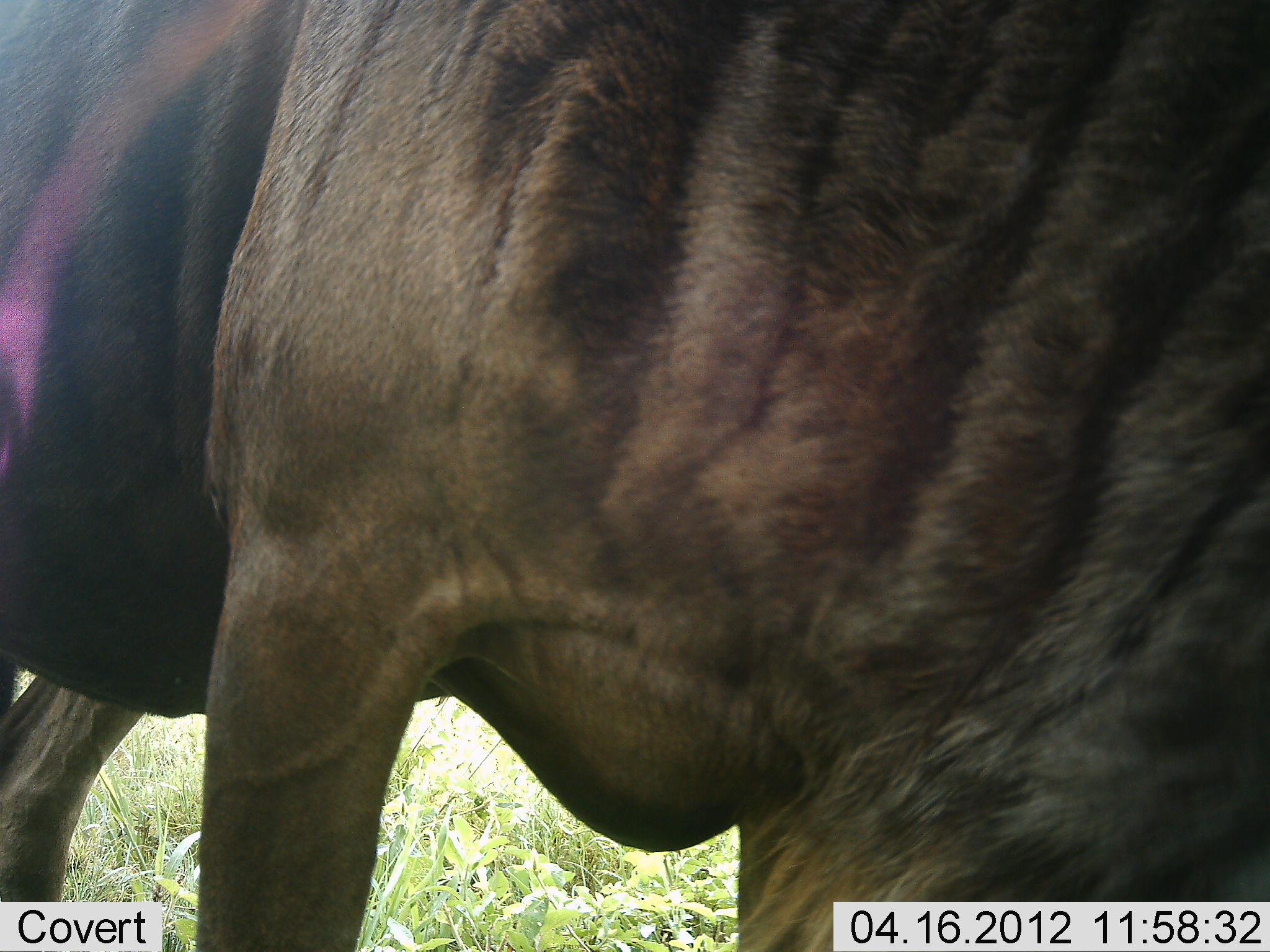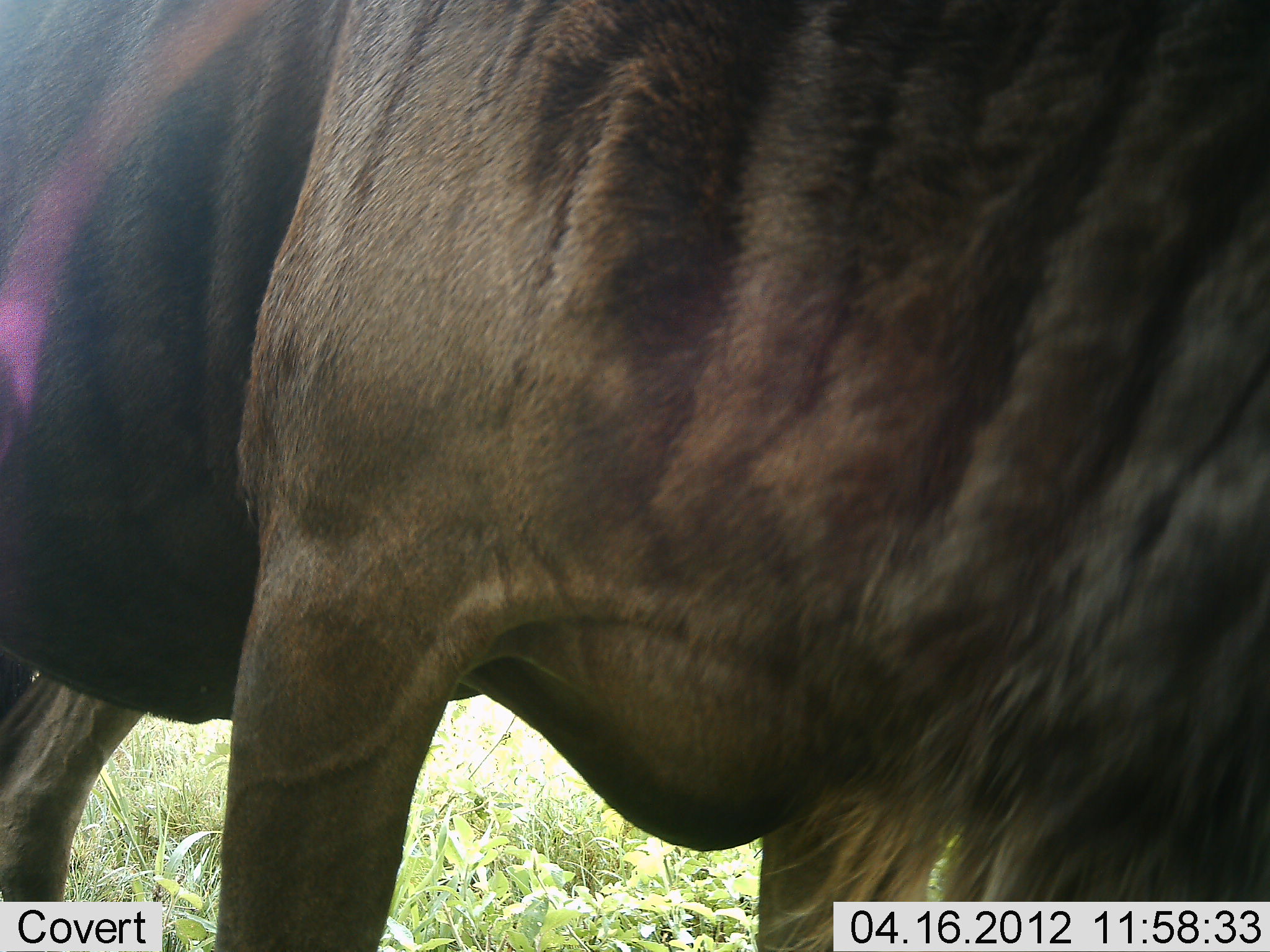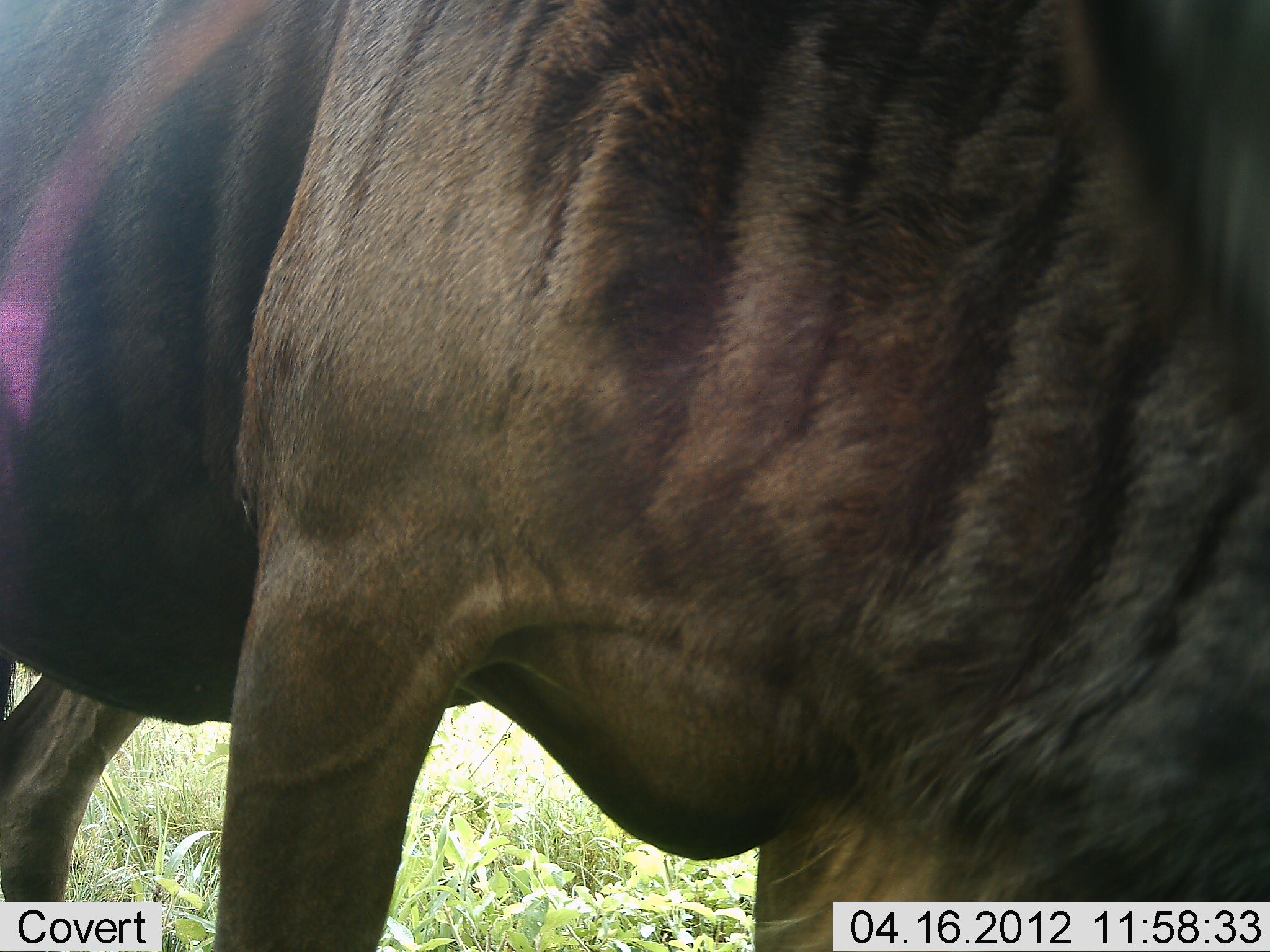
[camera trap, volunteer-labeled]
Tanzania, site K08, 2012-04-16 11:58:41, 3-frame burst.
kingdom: Animalia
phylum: Chordata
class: Mammalia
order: Artiodactyla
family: Bovidae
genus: Connochaetes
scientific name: Connochaetes taurinus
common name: blue wildebeest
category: wildebeest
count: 1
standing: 77%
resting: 0%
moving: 0%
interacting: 0%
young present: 0%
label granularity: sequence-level